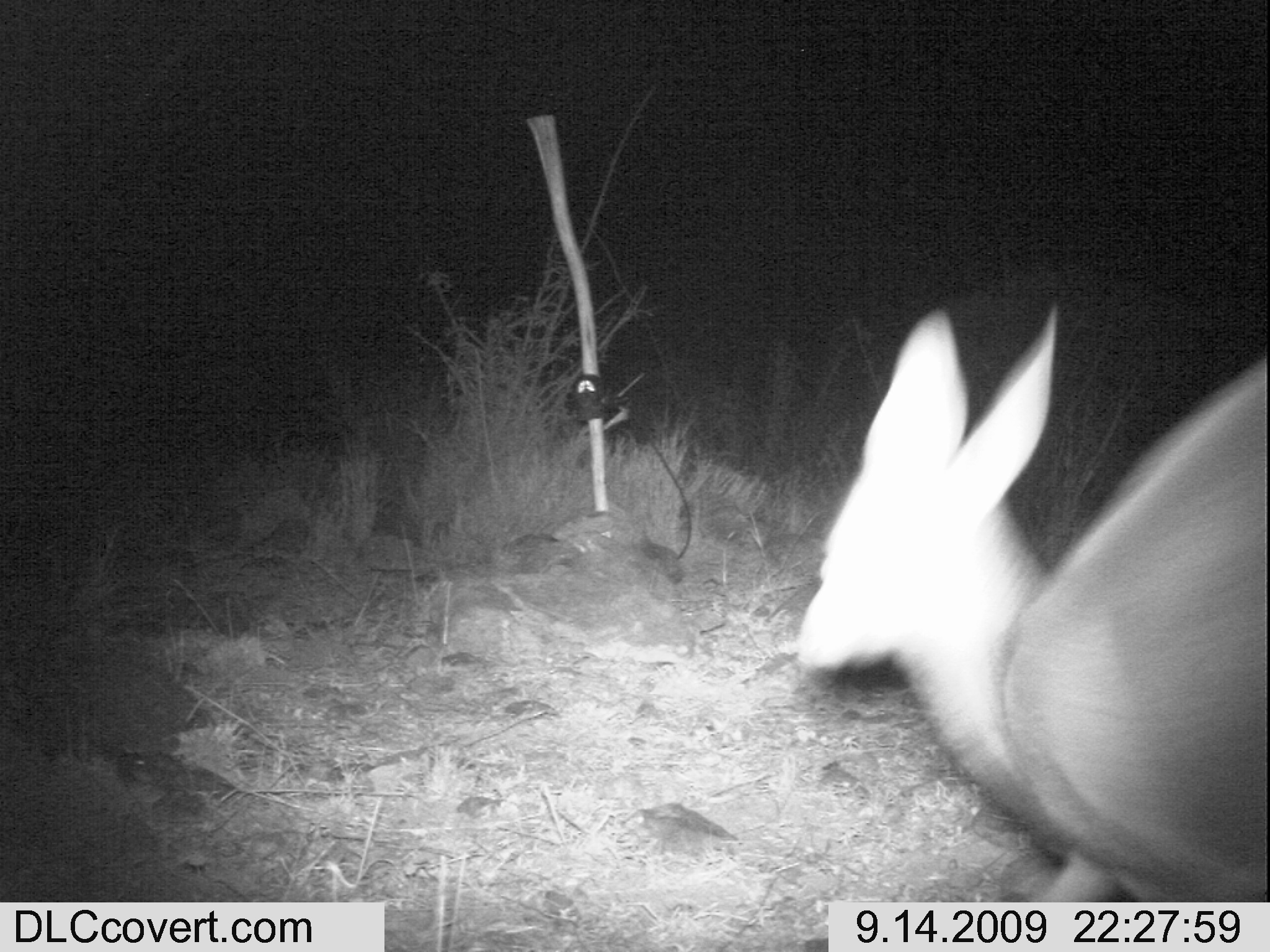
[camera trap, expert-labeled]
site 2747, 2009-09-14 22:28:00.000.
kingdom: Animalia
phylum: Chordata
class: Mammalia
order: Artiodactyla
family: Bovidae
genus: Madoqua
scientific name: Madoqua guentheri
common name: günther's dik-dik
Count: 2.